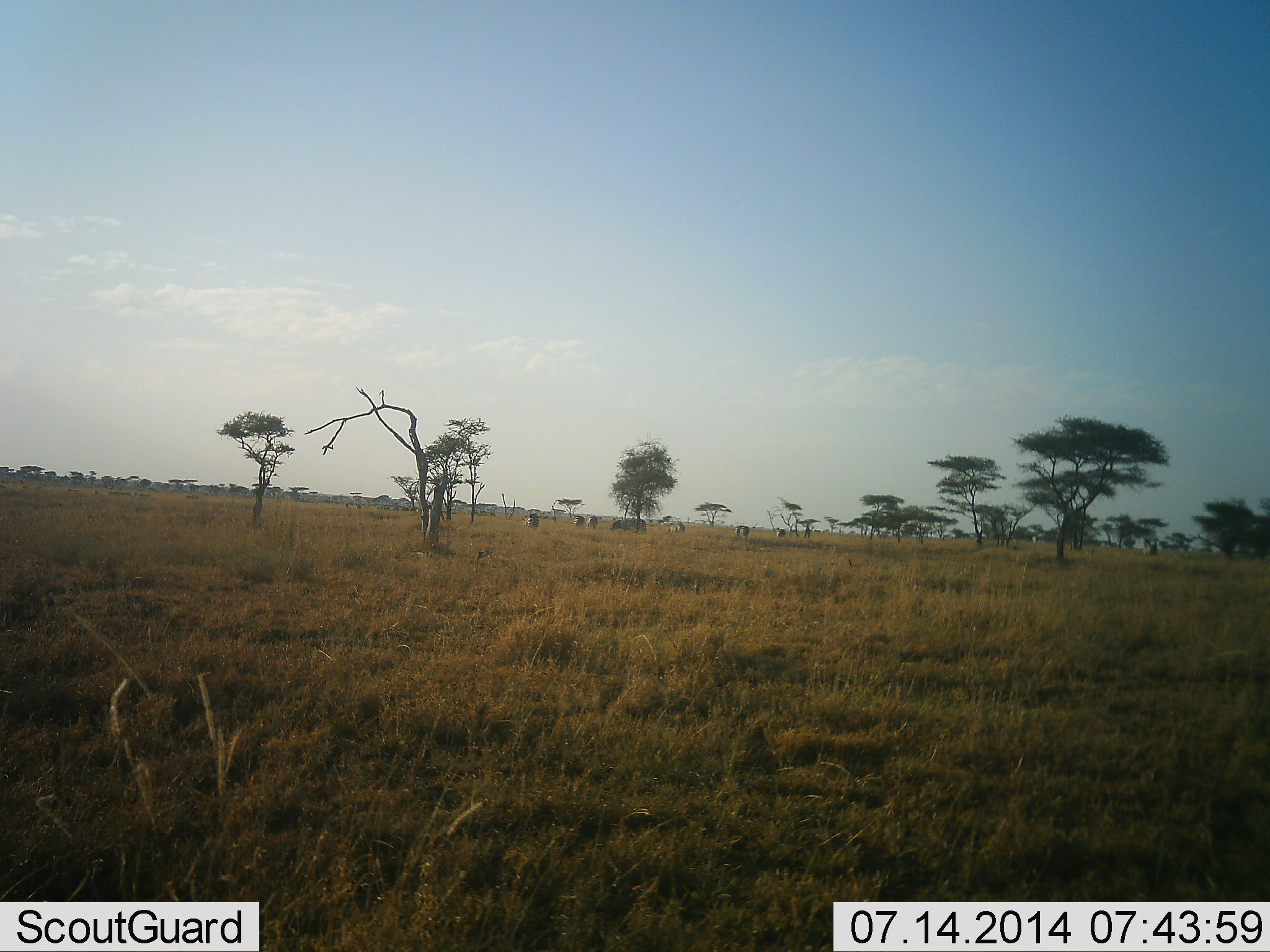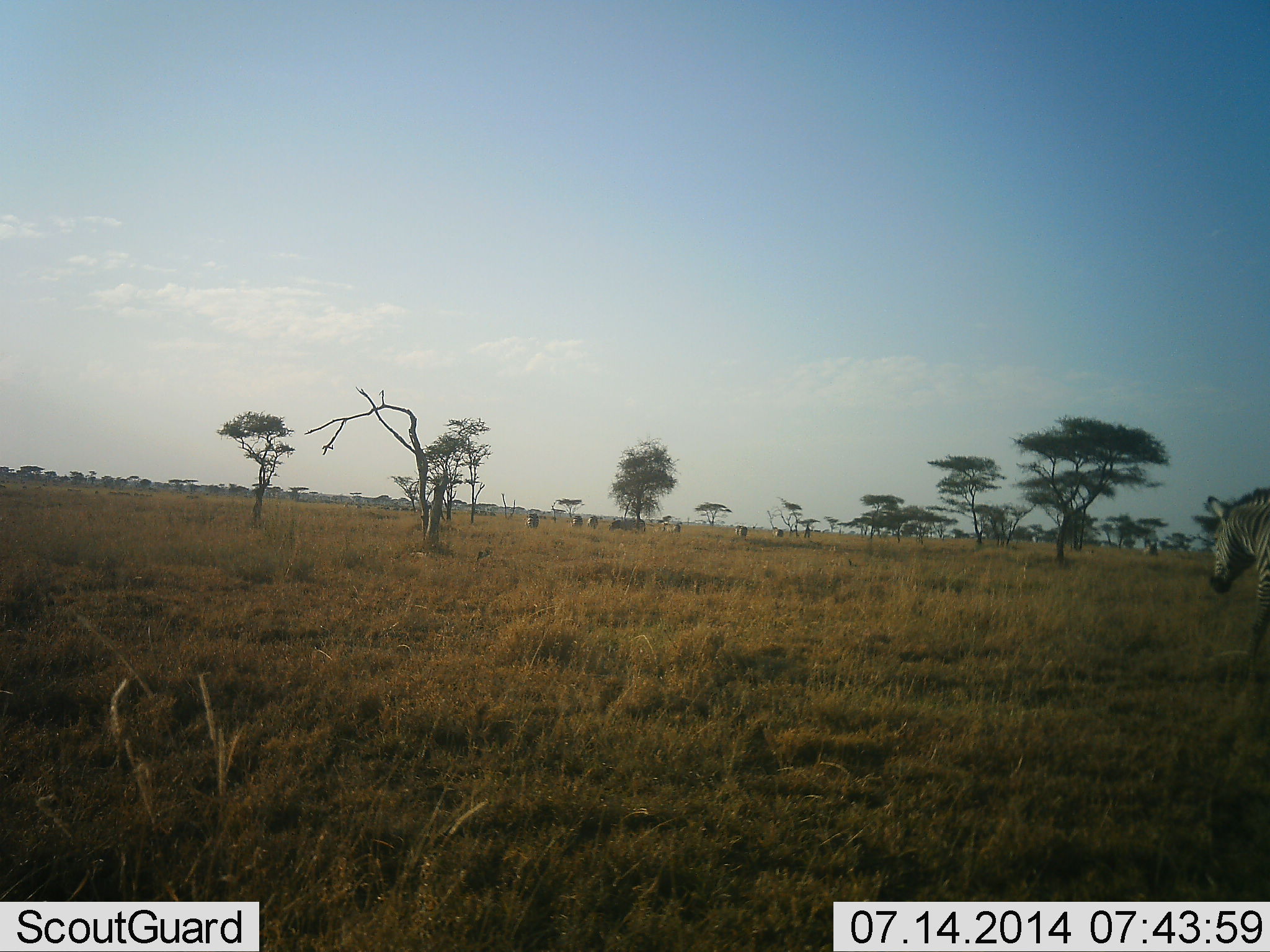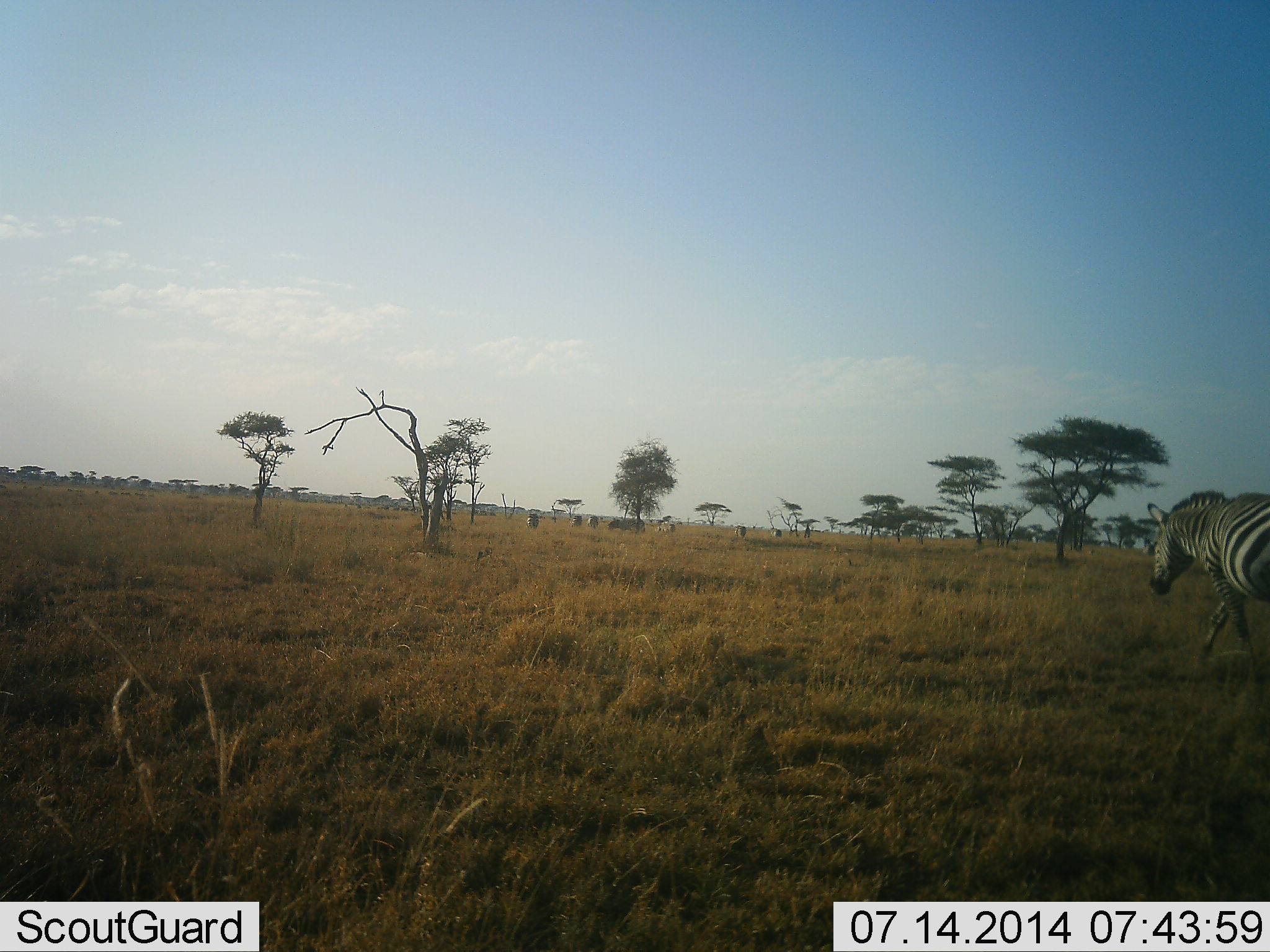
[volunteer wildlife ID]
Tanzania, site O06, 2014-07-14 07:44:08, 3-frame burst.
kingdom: Animalia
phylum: Chordata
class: Mammalia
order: Perissodactyla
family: Equidae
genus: Equus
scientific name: Equus quagga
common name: plains zebra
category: zebra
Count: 1.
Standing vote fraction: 9%.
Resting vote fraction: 0%.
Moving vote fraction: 91%.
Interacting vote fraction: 0%.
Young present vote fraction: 0%.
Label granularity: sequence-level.